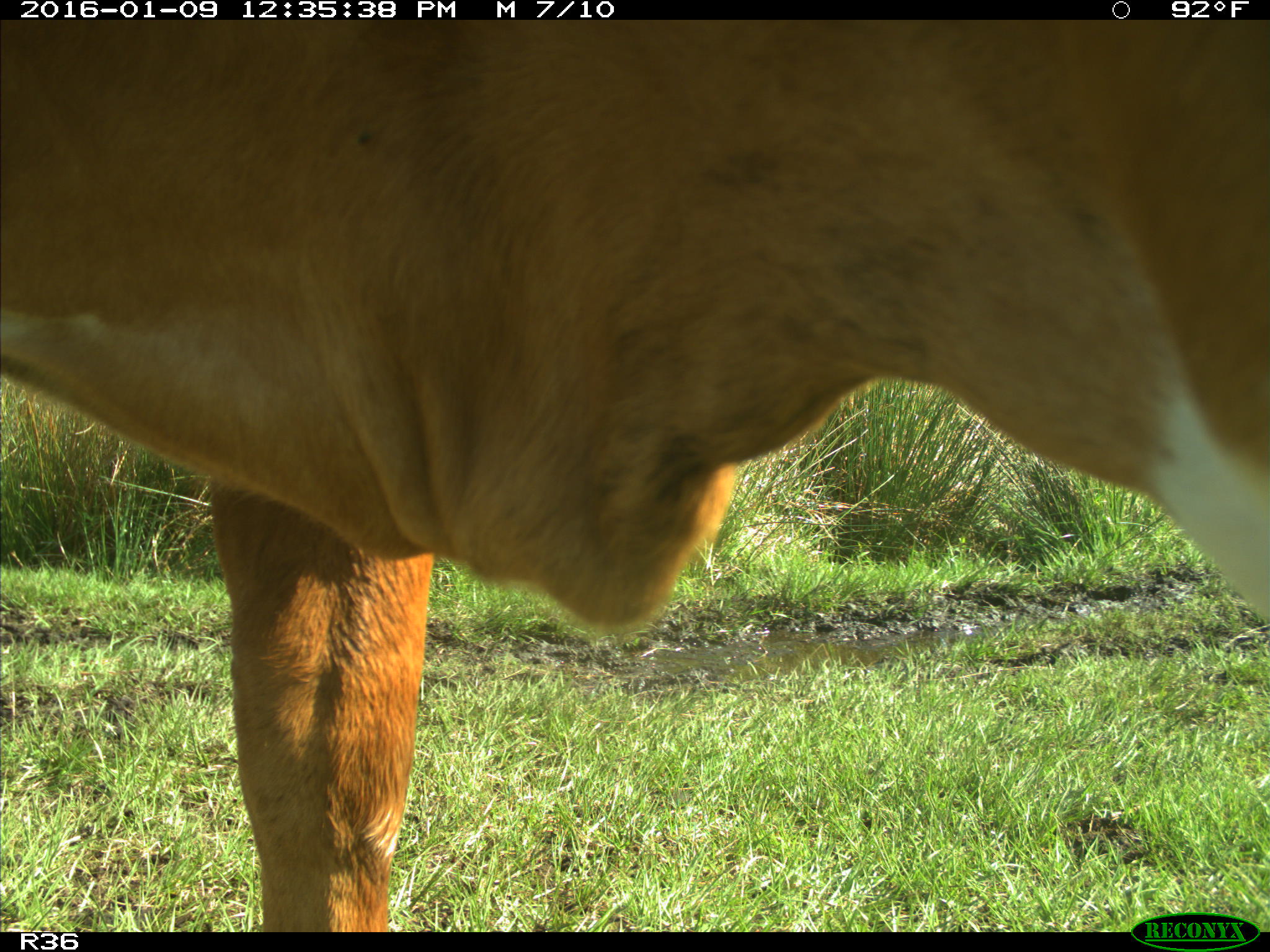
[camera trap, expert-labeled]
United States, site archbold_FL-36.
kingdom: Animalia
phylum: Chordata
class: Mammalia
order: Artiodactyla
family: Bovidae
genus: Bos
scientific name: Bos taurus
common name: domestic cow